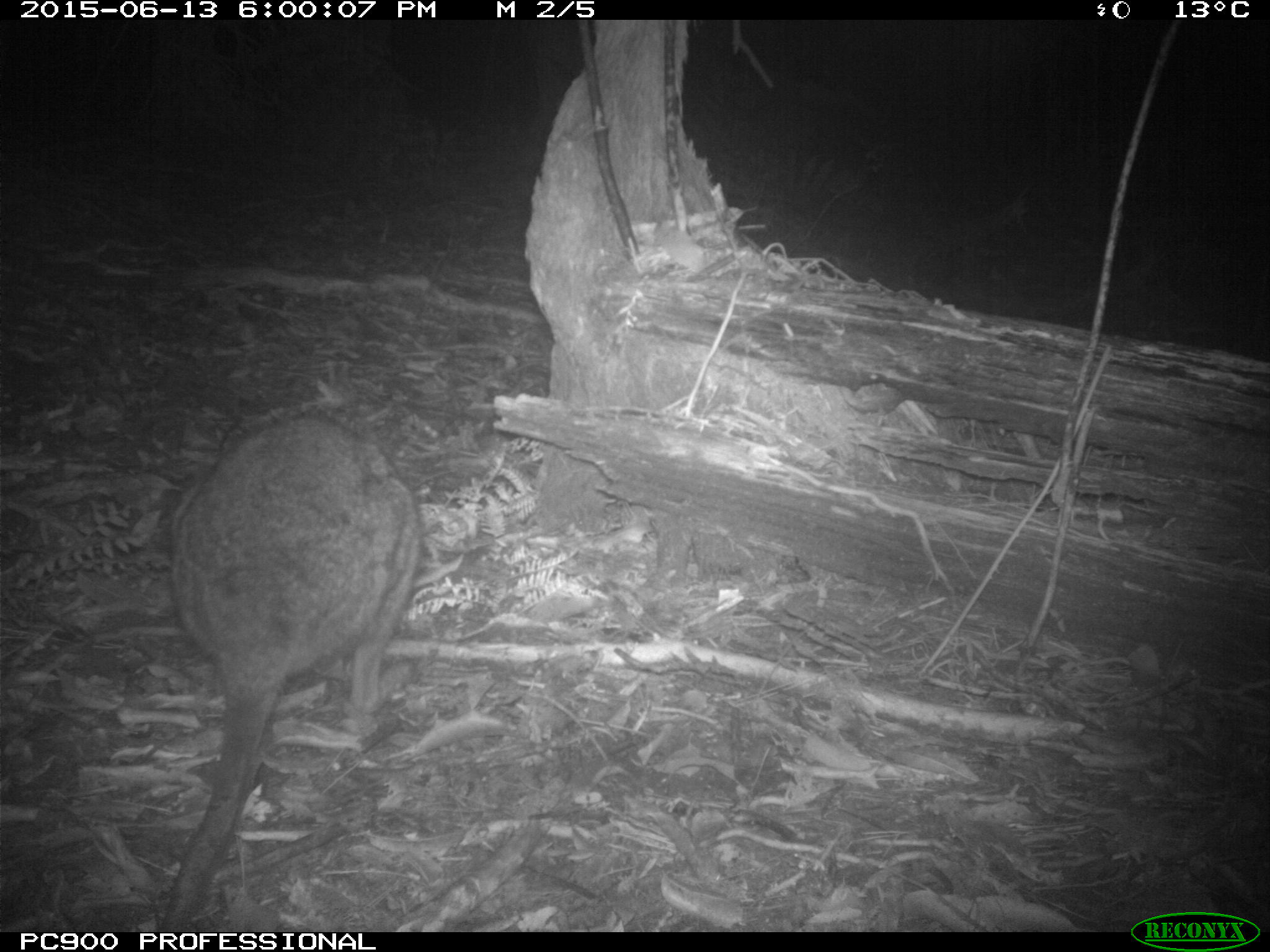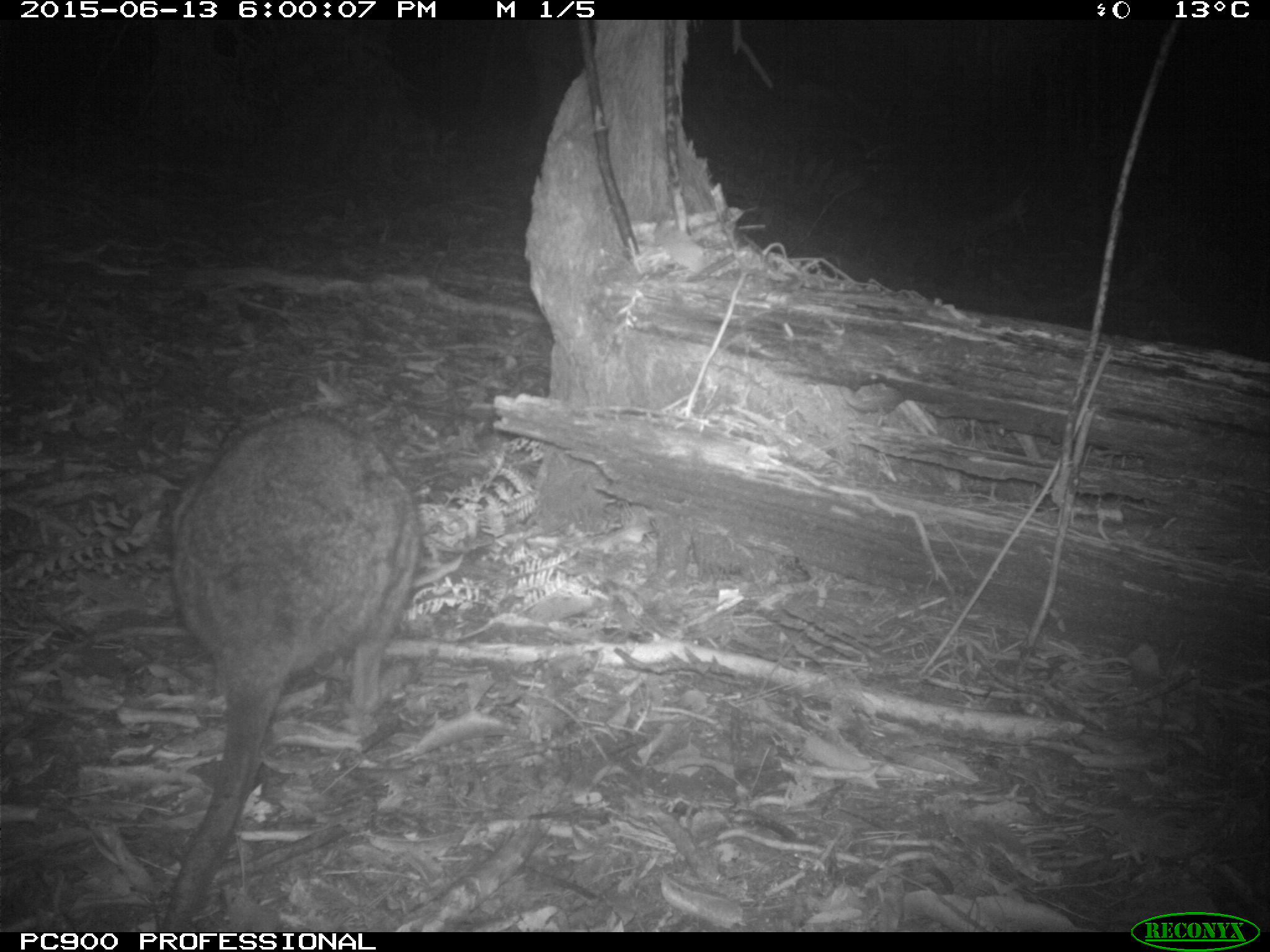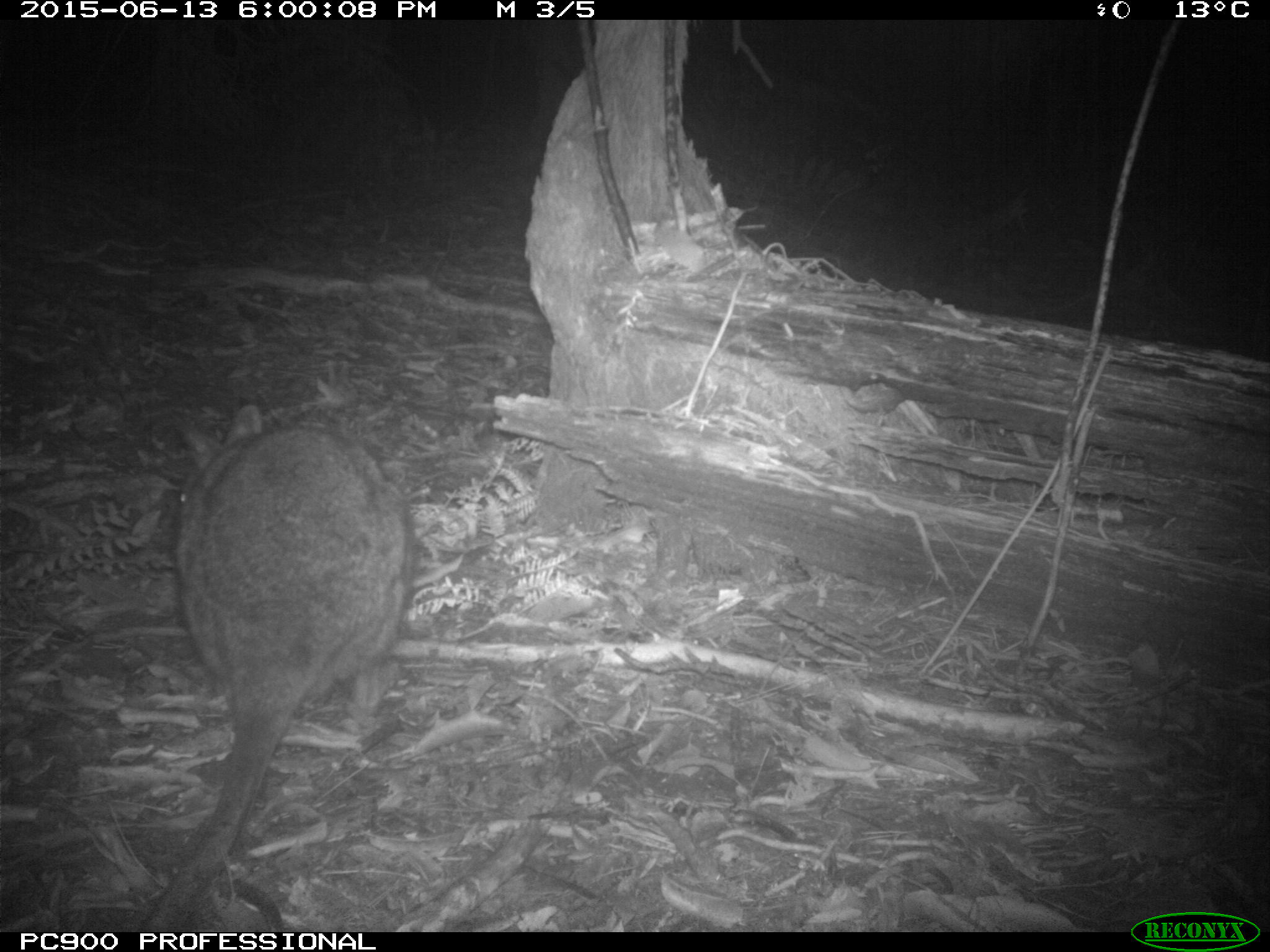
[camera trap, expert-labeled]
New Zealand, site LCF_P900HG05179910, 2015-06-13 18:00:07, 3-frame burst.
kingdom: Animalia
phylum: Chordata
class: Mammalia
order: Diprotodontia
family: Macropodidae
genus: Notamacropus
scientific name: Notamacropus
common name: wallaby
Wallaby (Notamacropus).